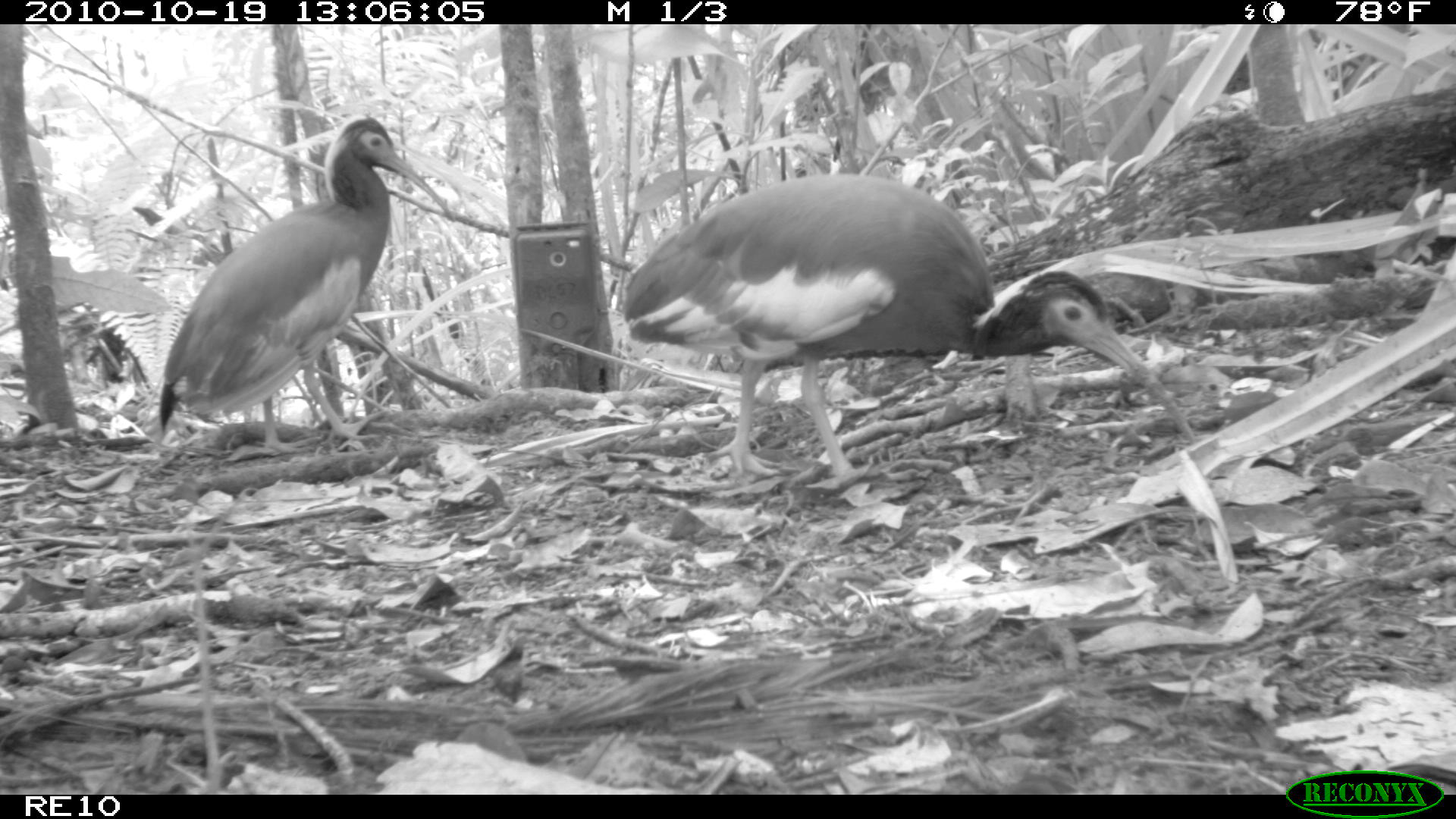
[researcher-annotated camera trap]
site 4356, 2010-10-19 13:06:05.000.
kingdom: Animalia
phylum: Chordata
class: Aves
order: Pelecaniformes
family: Threskiornithidae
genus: Lophotibis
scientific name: Lophotibis cristata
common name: madagascan ibis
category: lophotibis cristataa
Lophotibis cristataa (madagascan ibis) (Lophotibis cristata), count 1.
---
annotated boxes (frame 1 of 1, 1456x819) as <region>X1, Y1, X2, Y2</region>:
lophotibis cristataa: <region>617, 169, 1195, 489</region>; <region>156, 109, 455, 461</region>